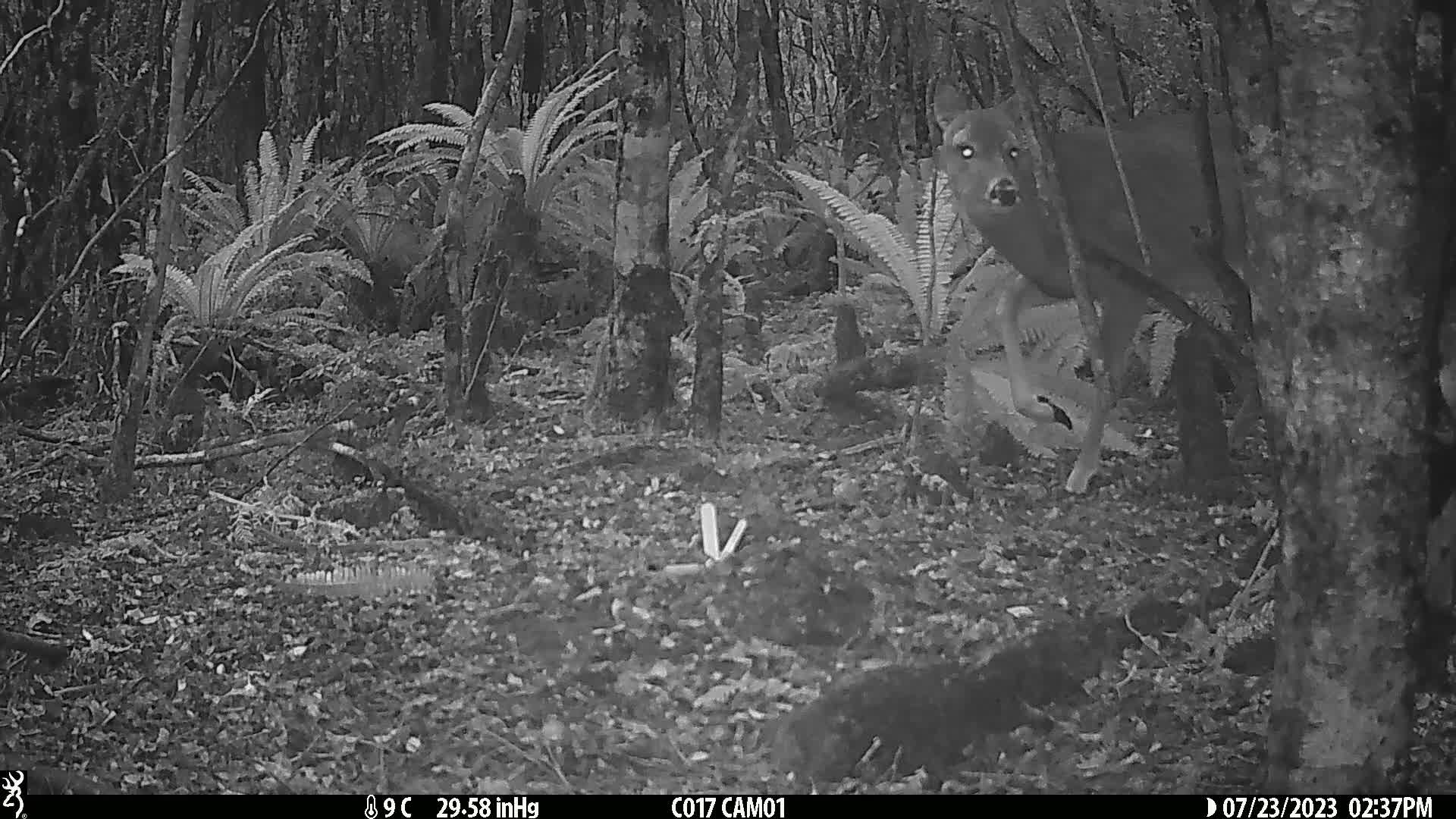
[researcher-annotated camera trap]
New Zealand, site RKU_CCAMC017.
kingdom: Animalia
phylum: Chordata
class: Mammalia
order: Artiodactyla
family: Cervidae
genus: Odocoileus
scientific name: Odocoileus virginianus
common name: white-tailed deer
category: white tailed deer